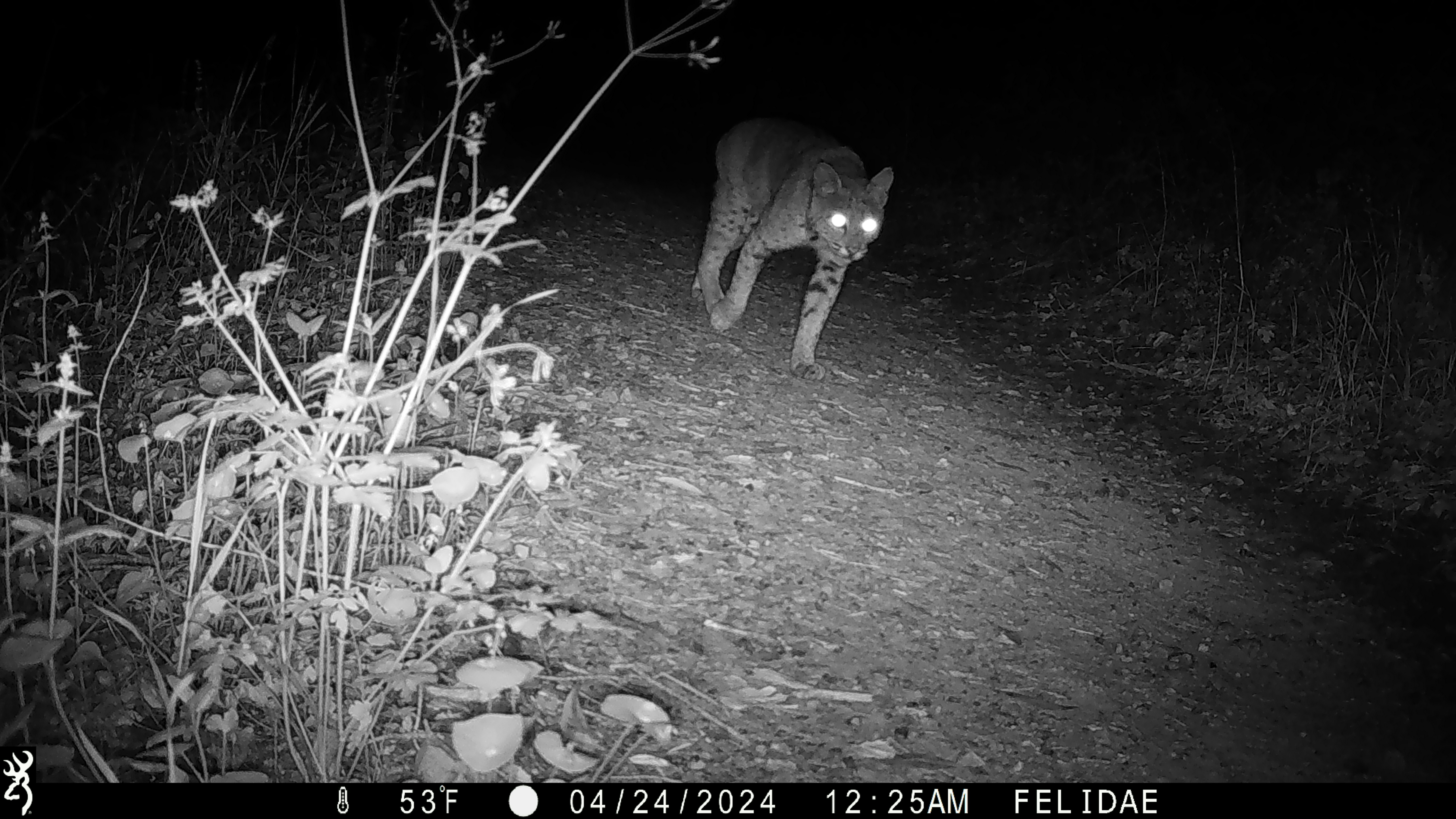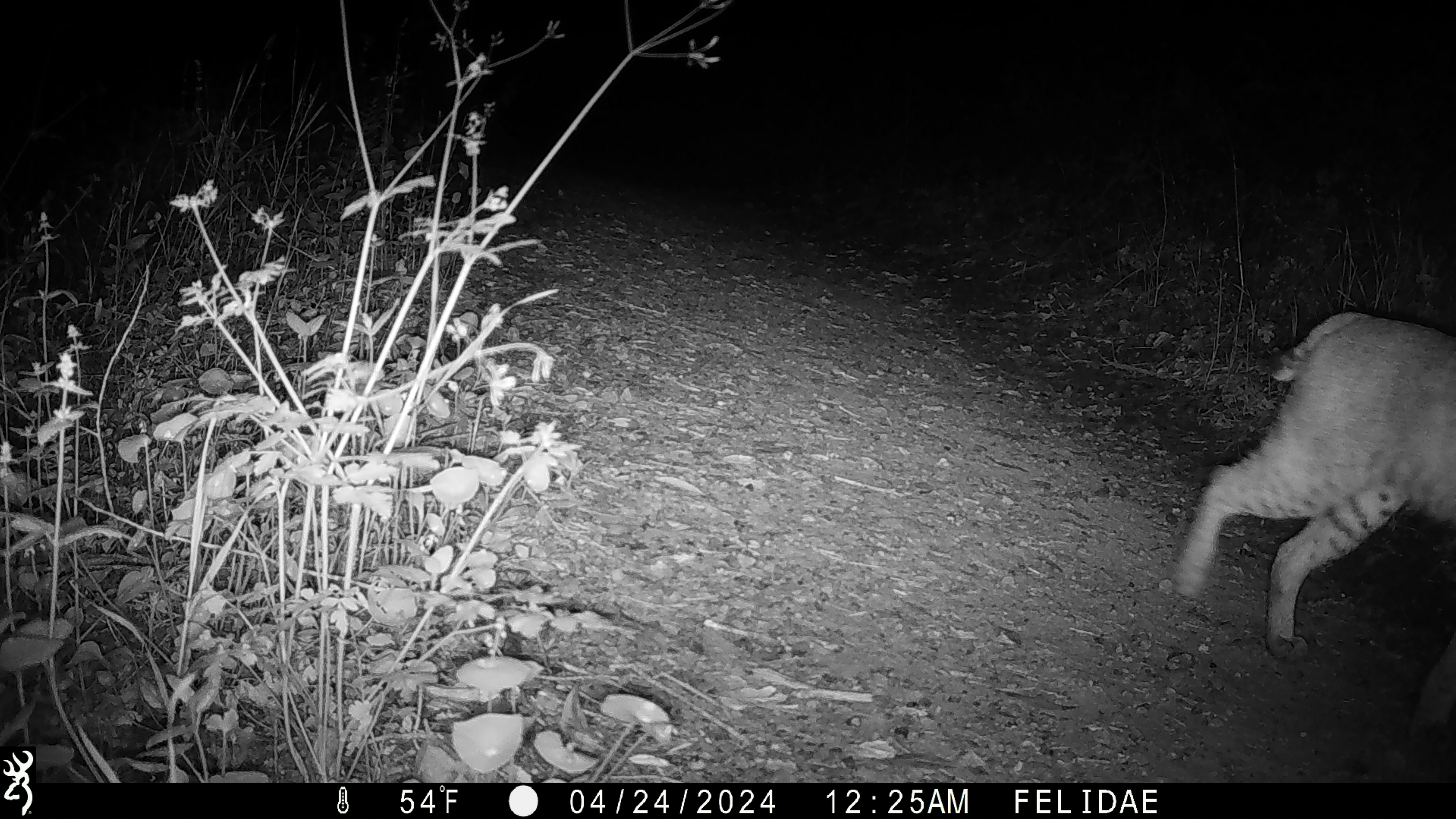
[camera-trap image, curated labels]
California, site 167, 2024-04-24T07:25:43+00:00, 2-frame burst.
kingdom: Animalia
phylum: Chordata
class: Mammalia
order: Carnivora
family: Felidae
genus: Lynx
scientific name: Lynx rufus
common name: bobcat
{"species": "bobcat (Lynx rufus)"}